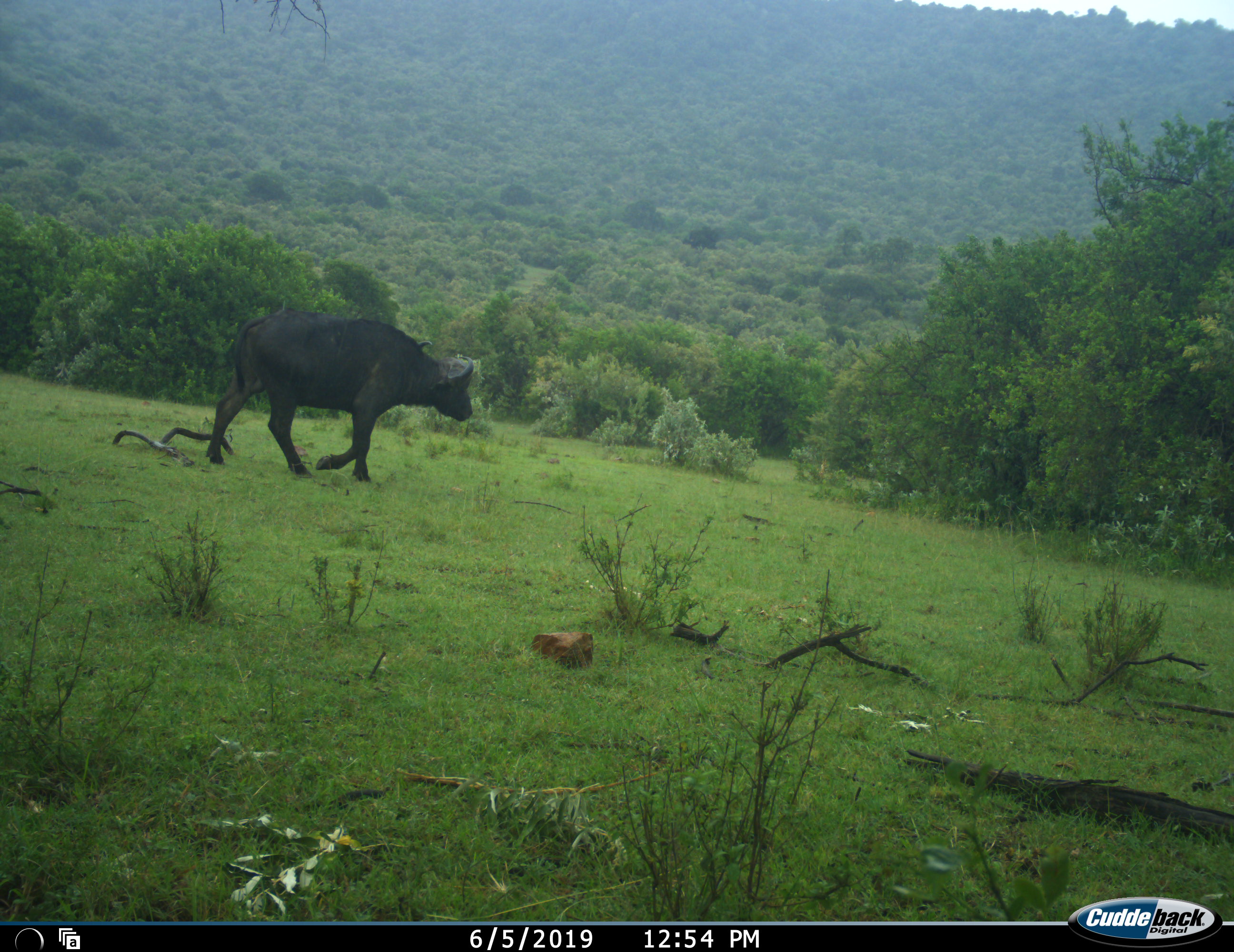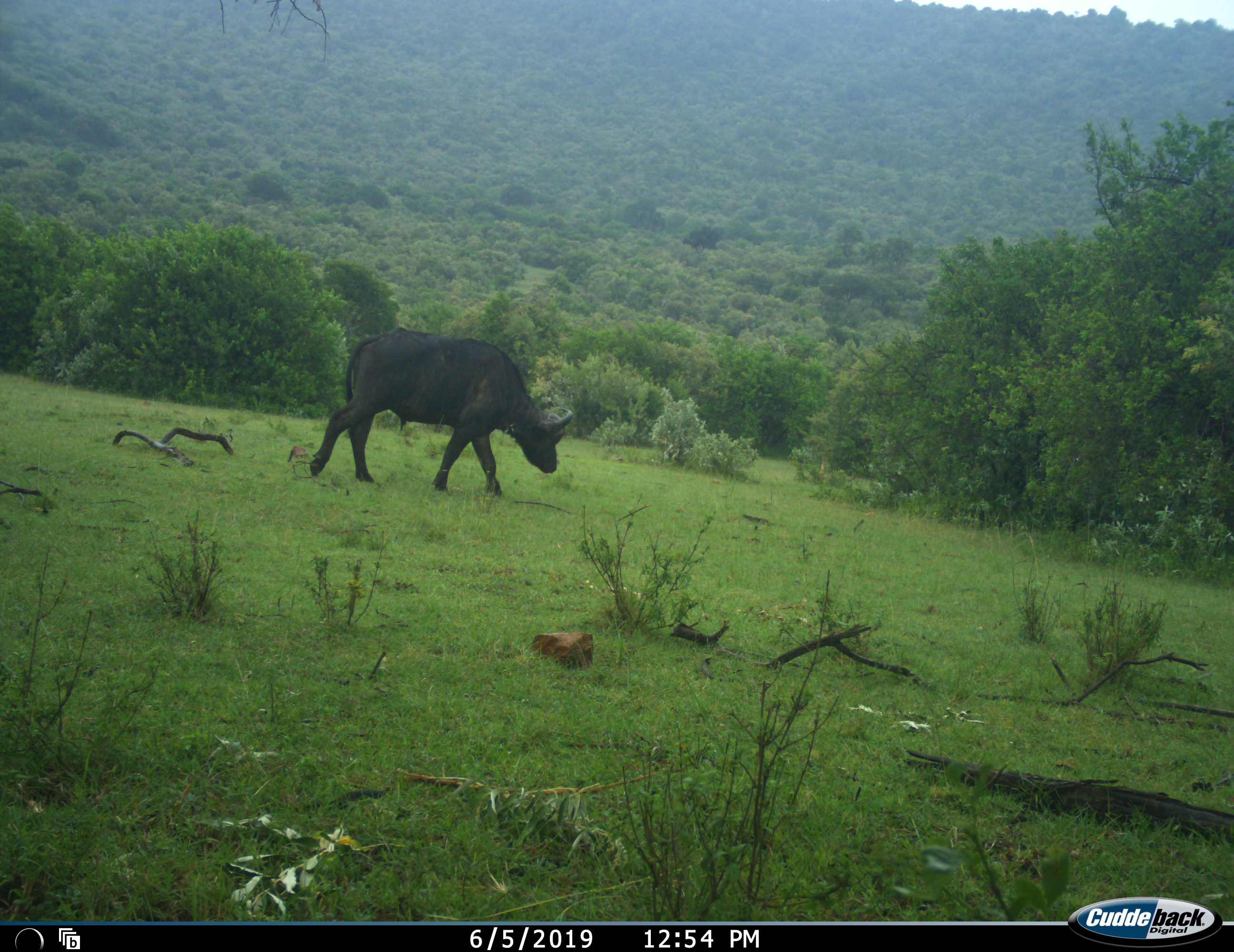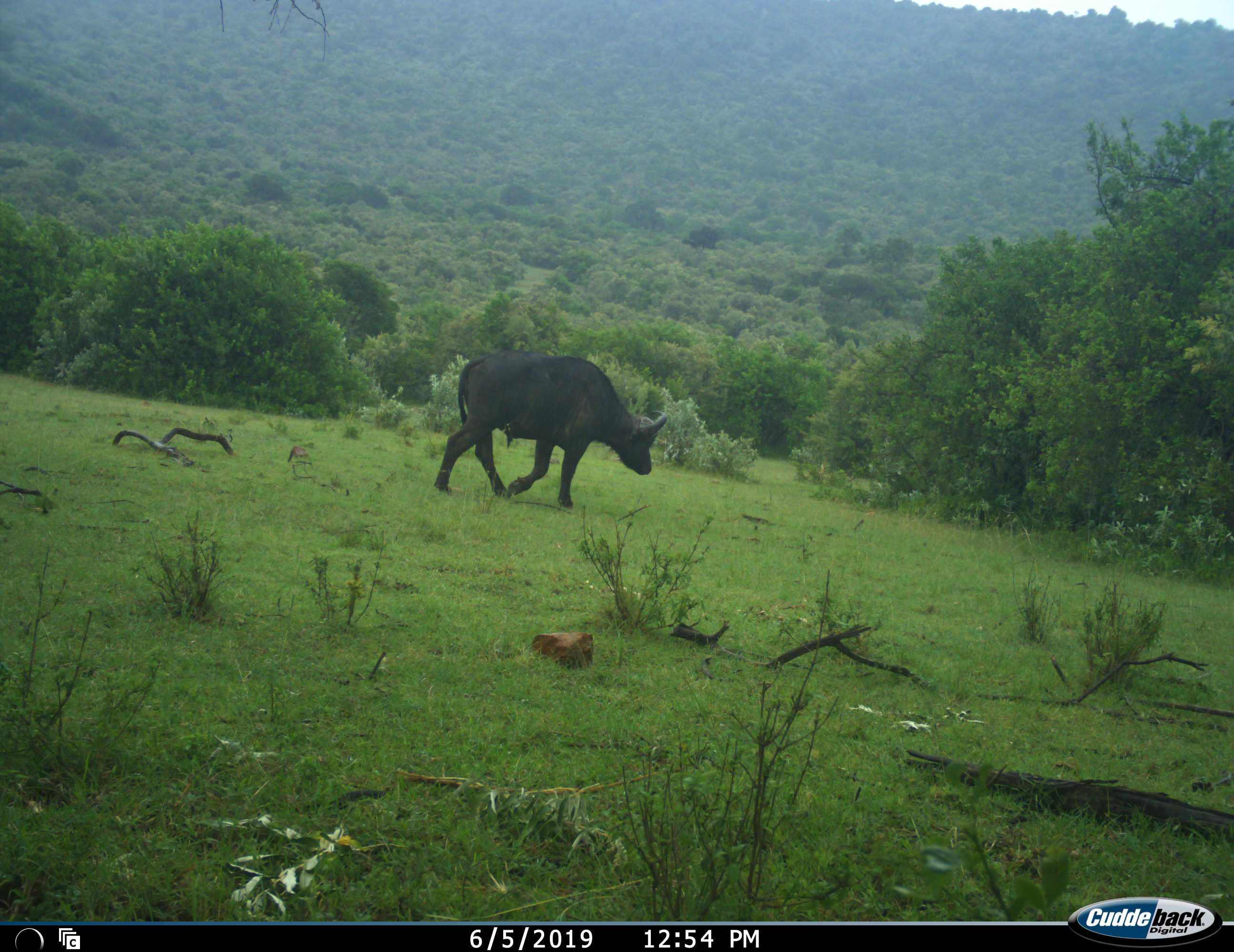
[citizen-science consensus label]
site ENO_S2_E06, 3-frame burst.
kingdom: Animalia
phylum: Chordata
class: Mammalia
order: Artiodactyla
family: Bovidae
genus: Syncerus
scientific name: Syncerus caffer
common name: african buffalo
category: buffalo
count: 1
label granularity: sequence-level